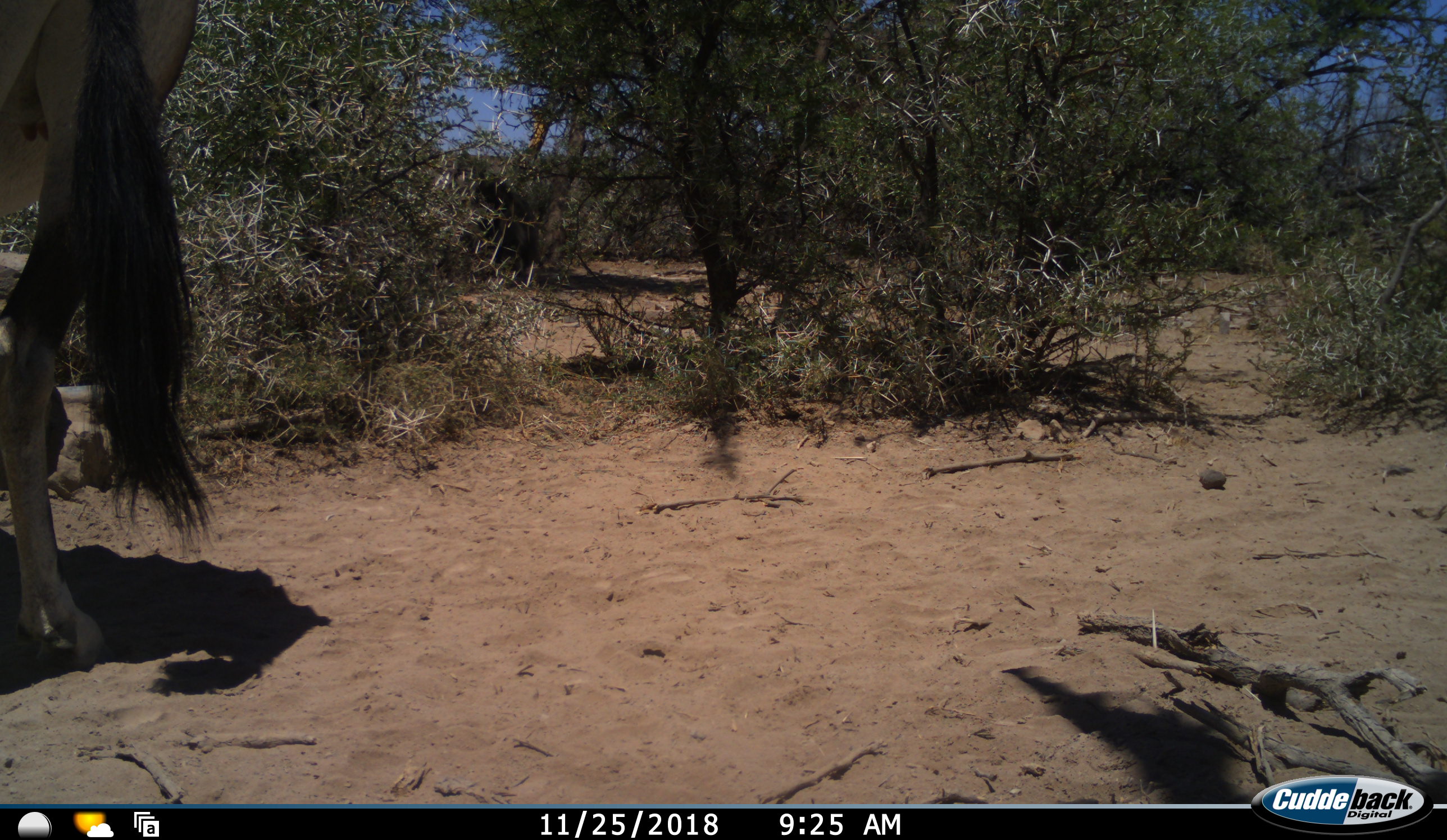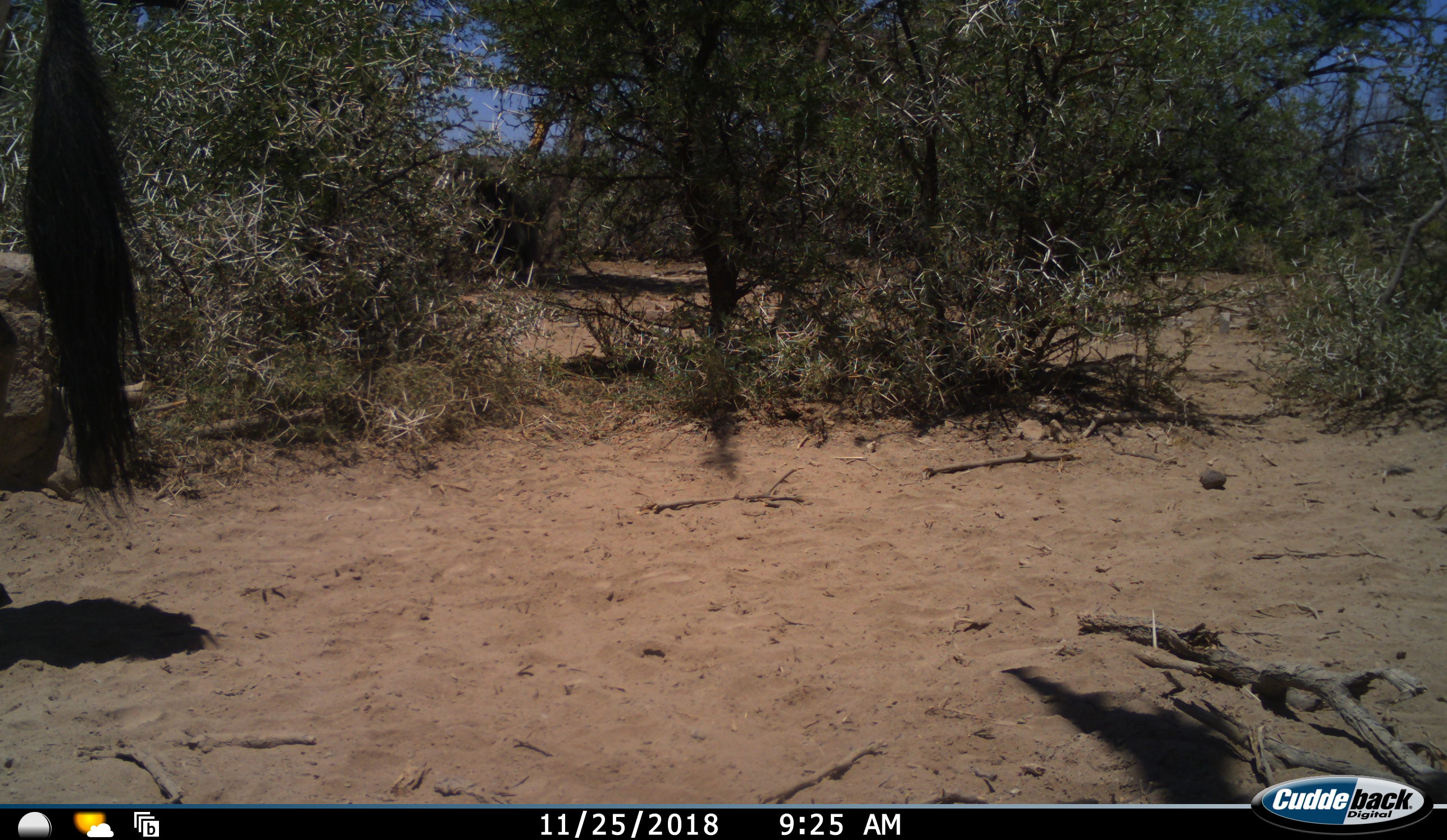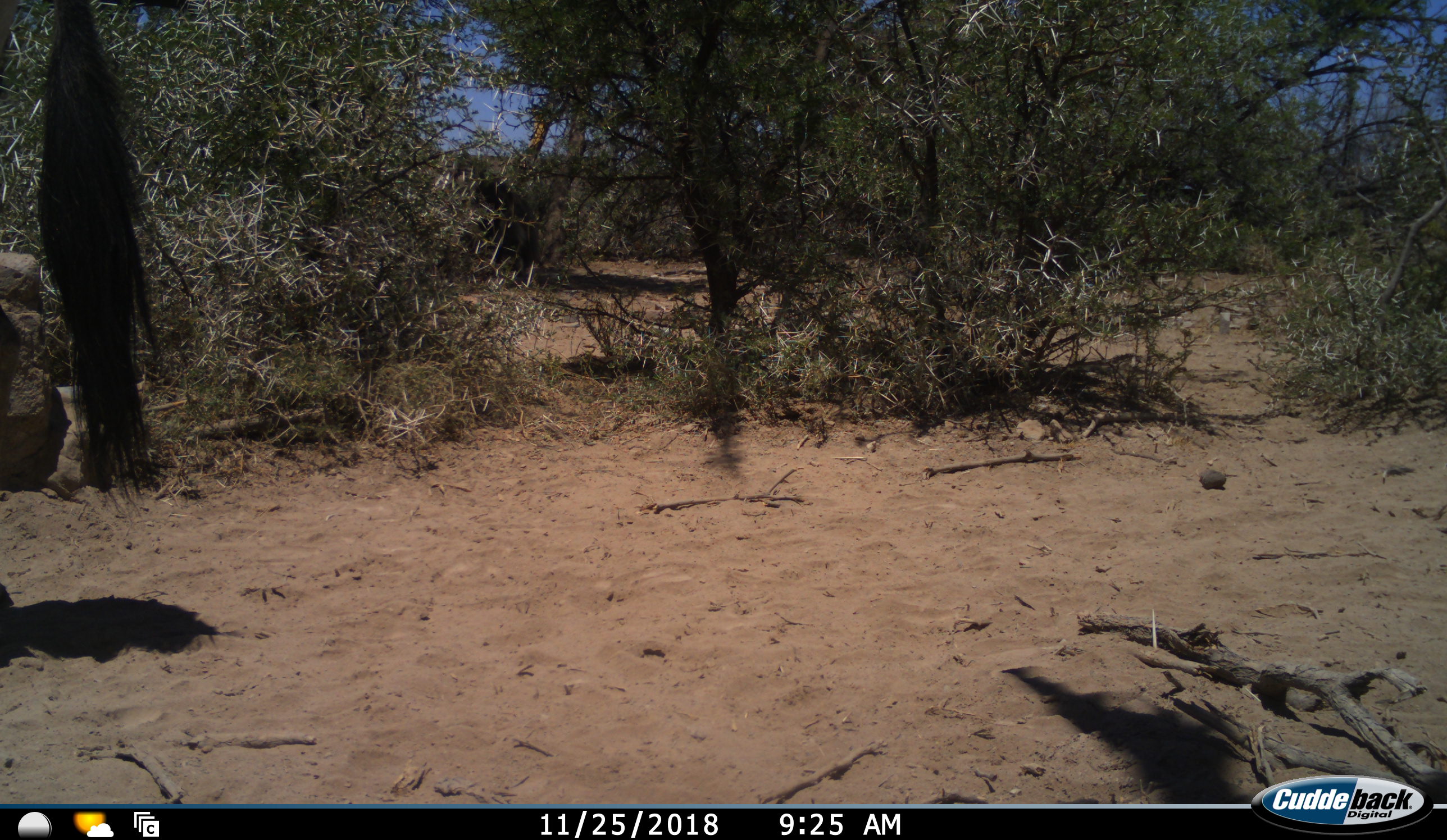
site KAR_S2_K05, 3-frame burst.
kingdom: Animalia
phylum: Chordata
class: Mammalia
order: Artiodactyla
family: Bovidae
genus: Oryx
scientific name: Oryx gazella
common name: gemsbok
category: oryx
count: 1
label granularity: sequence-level